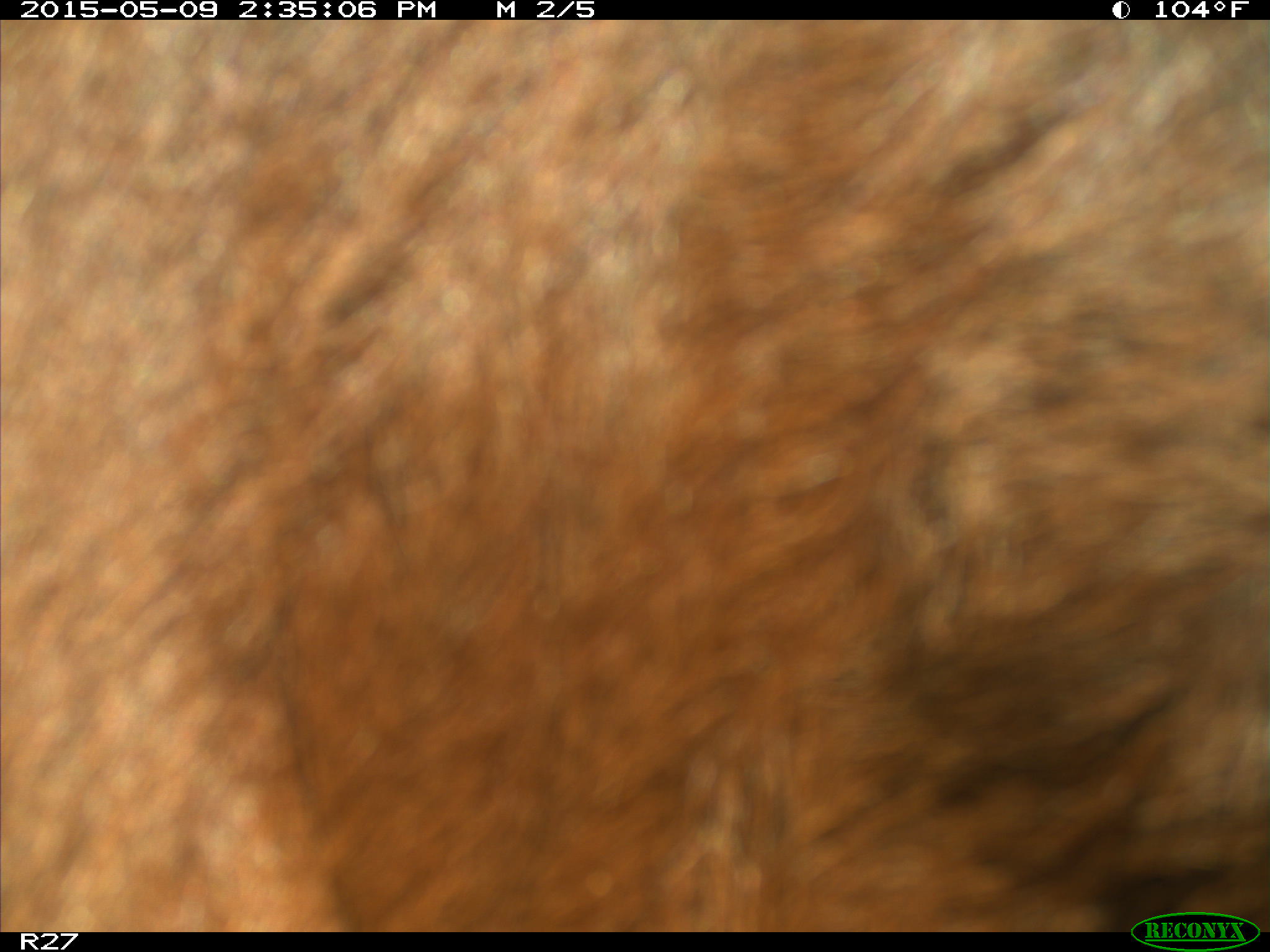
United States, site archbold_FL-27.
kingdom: Animalia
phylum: Chordata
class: Mammalia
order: Artiodactyla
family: Bovidae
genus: Bos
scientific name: Bos taurus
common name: domestic cow